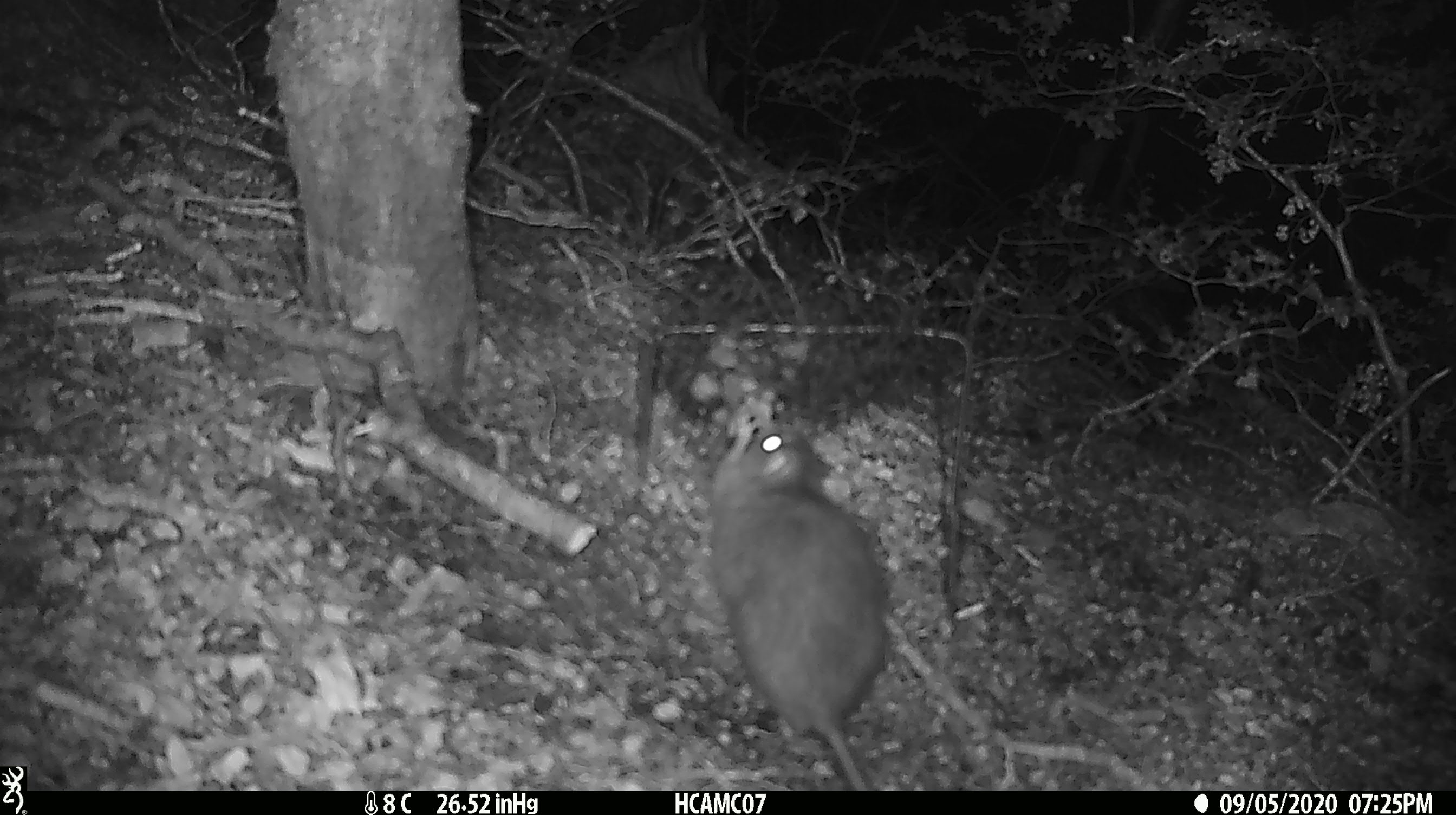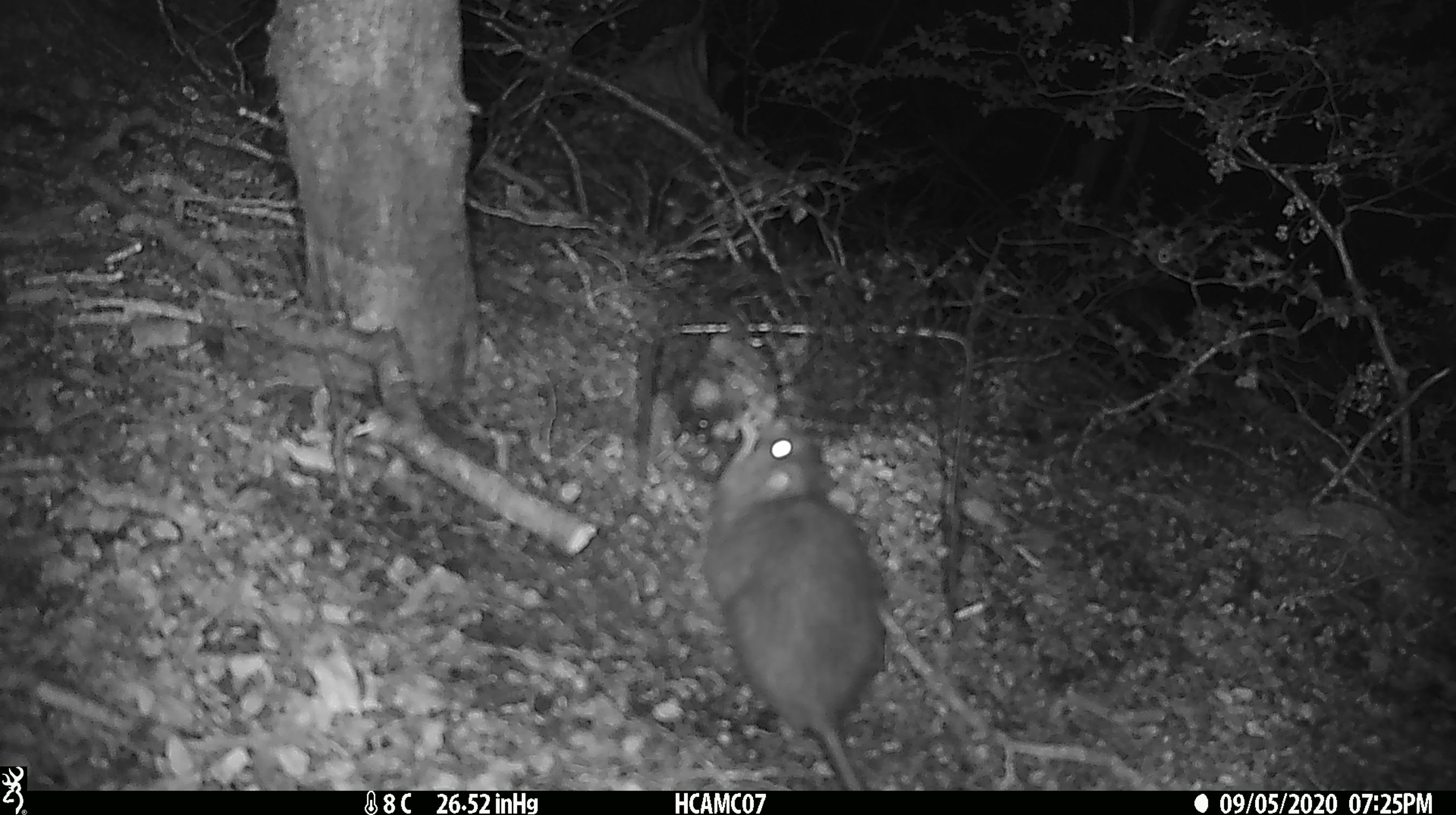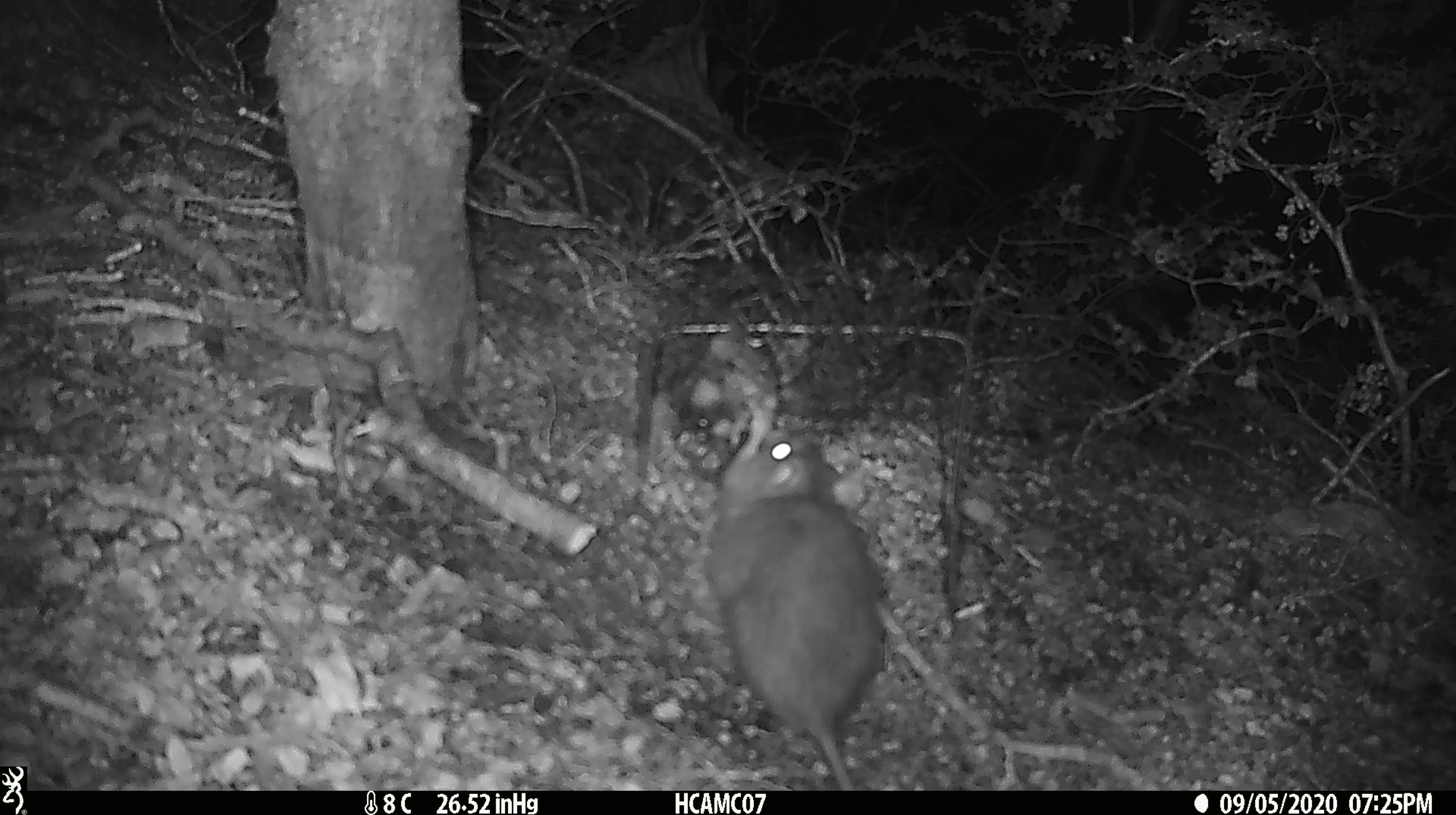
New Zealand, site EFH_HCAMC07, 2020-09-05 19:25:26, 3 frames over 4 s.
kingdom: Animalia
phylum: Chordata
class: Mammalia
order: Rodentia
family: Muridae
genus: Rattus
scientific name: Rattus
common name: rat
Rat (Rattus).